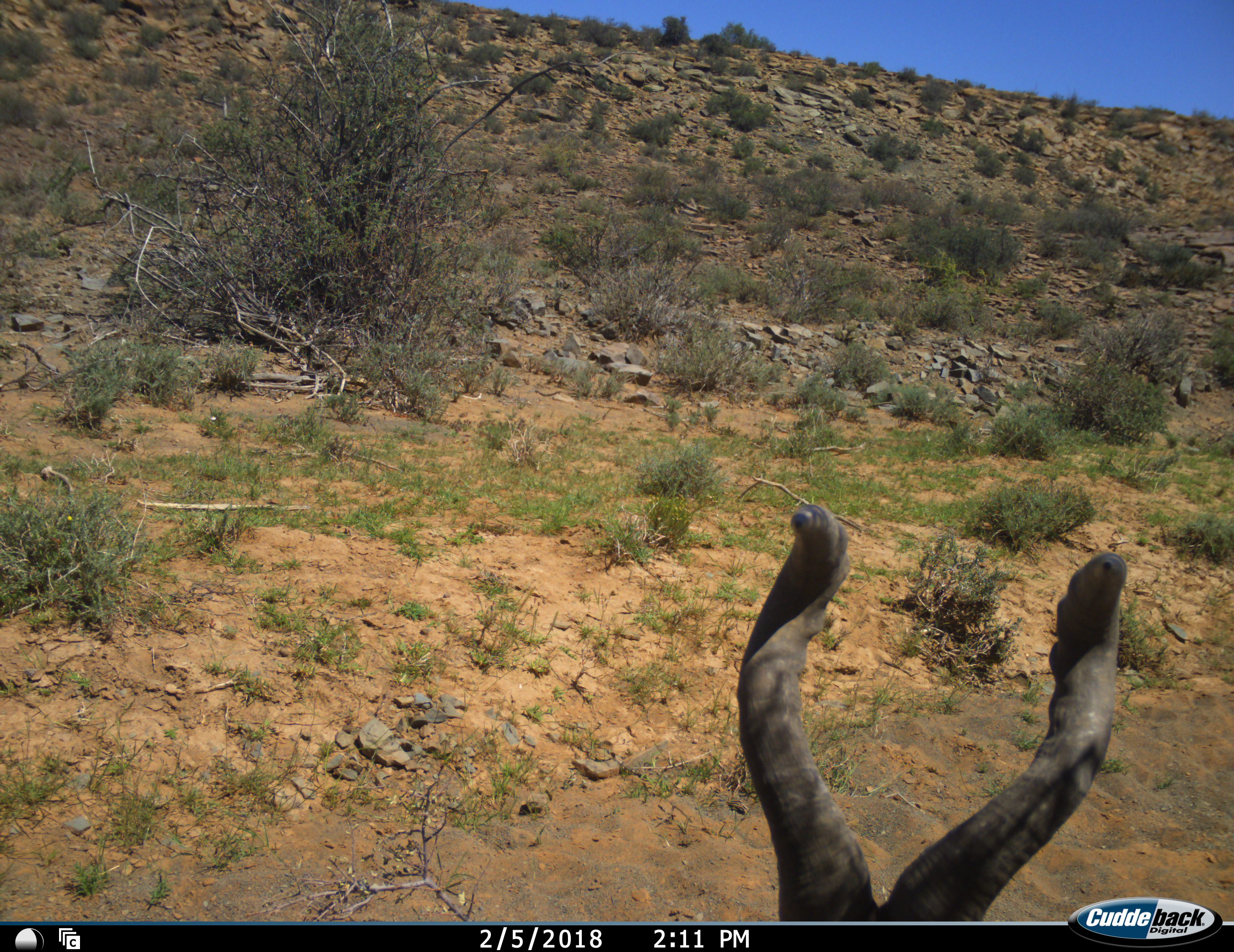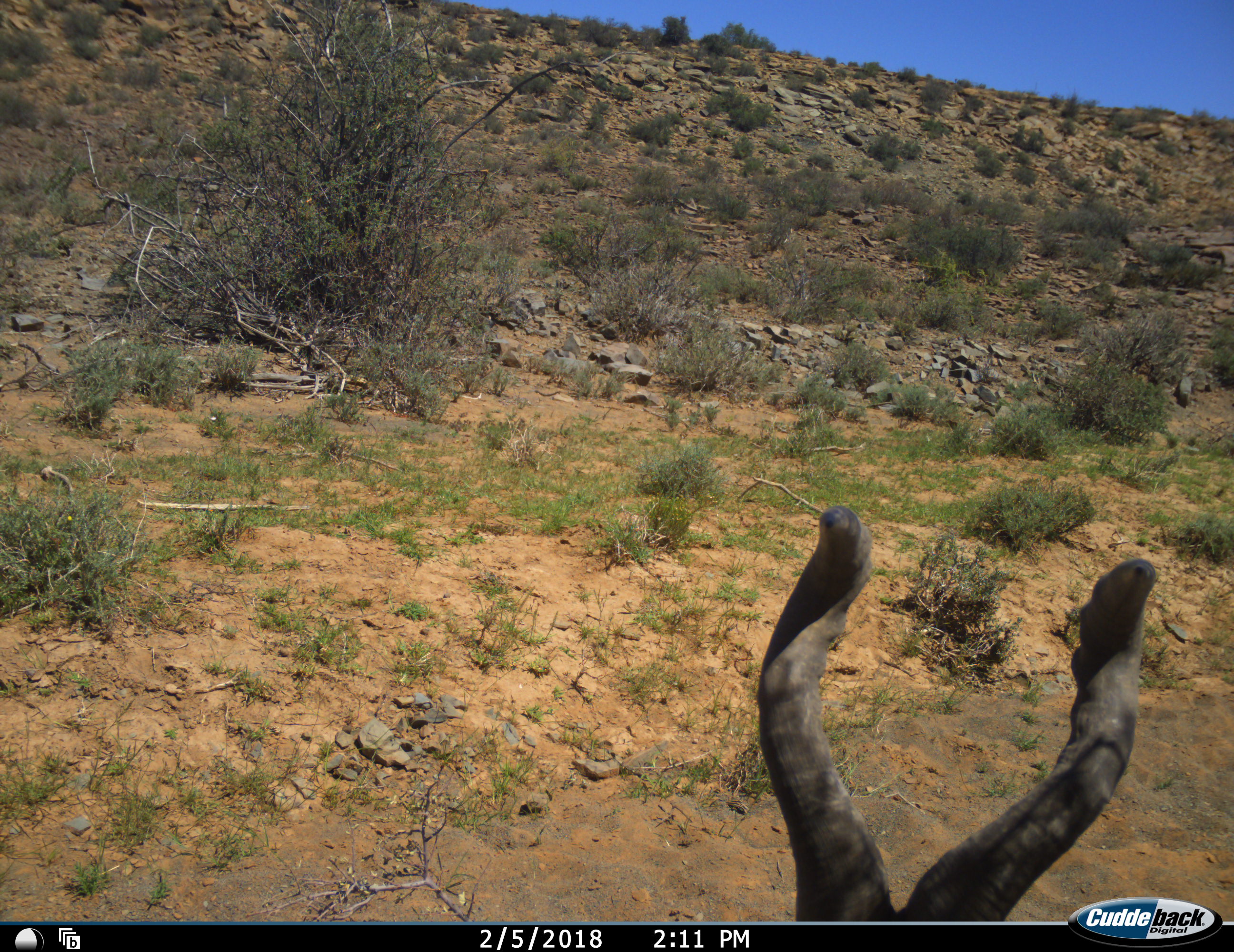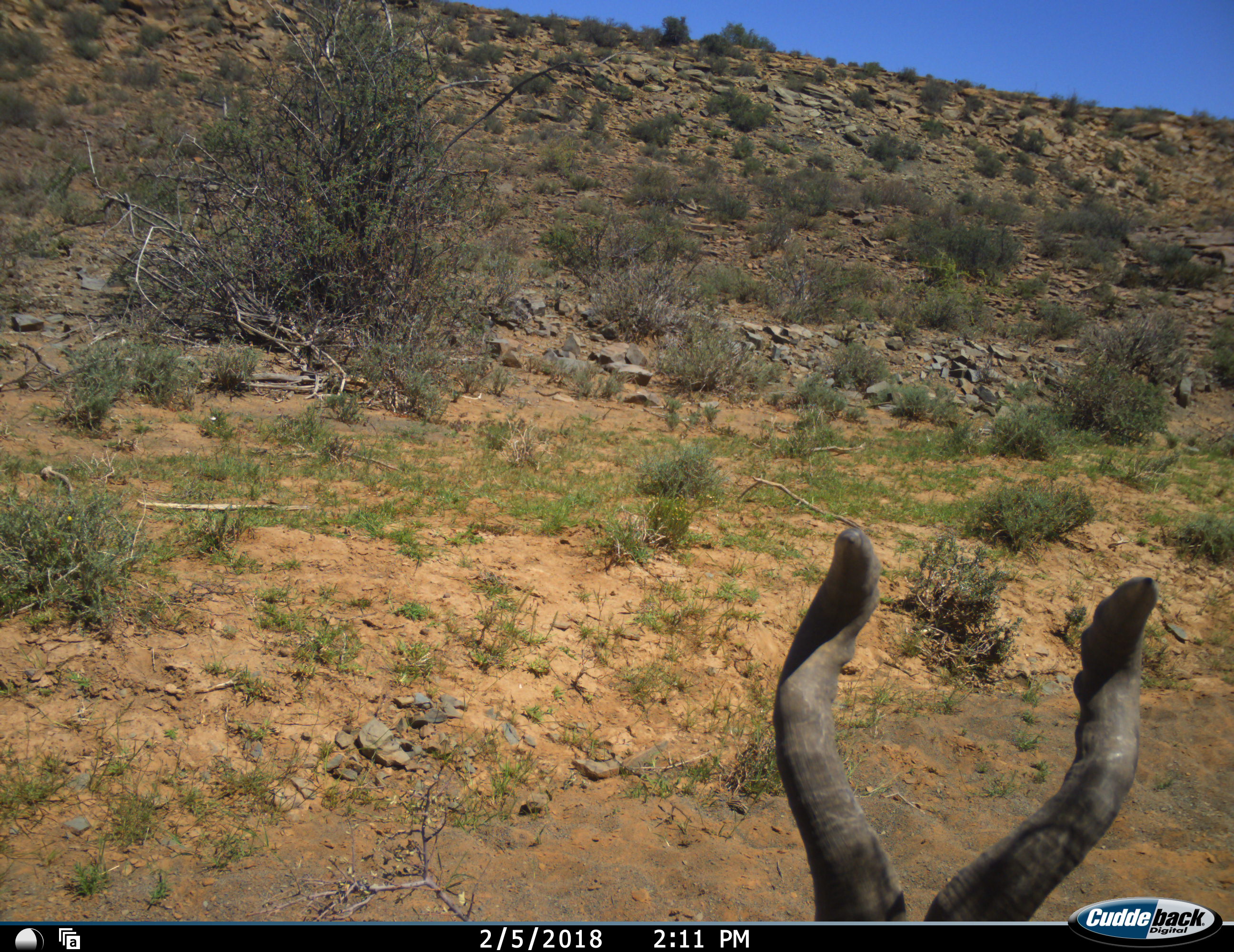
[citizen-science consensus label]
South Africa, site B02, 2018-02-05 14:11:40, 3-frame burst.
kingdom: Animalia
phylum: Chordata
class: Mammalia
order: Artiodactyla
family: Bovidae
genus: Alcelaphus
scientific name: Alcelaphus buselaphus caama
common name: red hartebeest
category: hartebeestred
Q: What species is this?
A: Hartebeestred (red hartebeest) (Alcelaphus buselaphus caama).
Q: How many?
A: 1.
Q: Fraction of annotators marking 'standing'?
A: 67%.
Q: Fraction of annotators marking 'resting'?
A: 33%.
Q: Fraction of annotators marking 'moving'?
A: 0%.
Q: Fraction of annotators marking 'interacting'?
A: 0%.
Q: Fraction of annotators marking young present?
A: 0%.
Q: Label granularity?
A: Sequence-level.